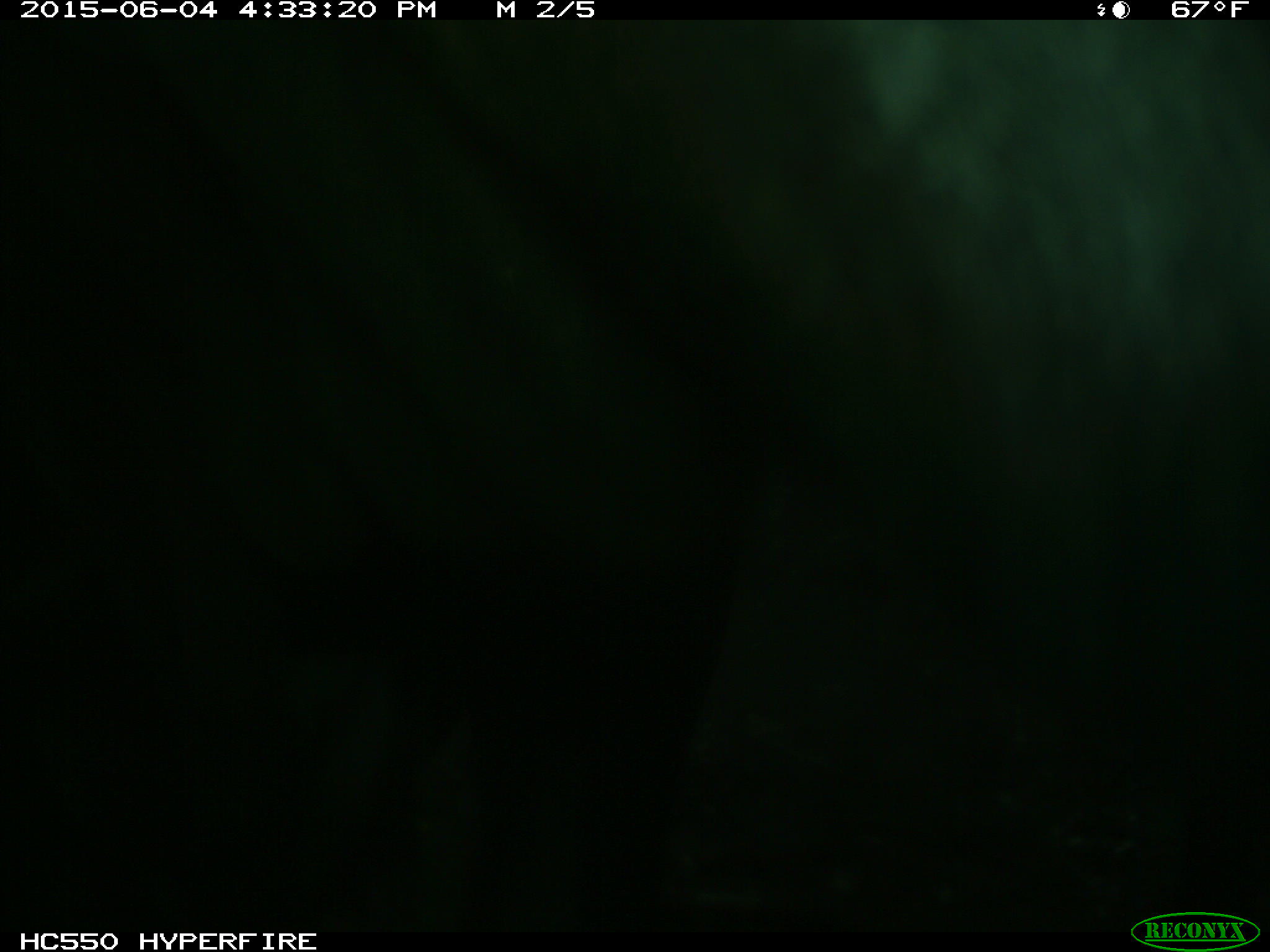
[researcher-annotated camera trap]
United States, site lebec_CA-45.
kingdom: Animalia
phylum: Chordata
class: Mammalia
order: Artiodactyla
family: Bovidae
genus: Bos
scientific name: Bos taurus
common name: domestic cow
Bos taurus (domestic cow).